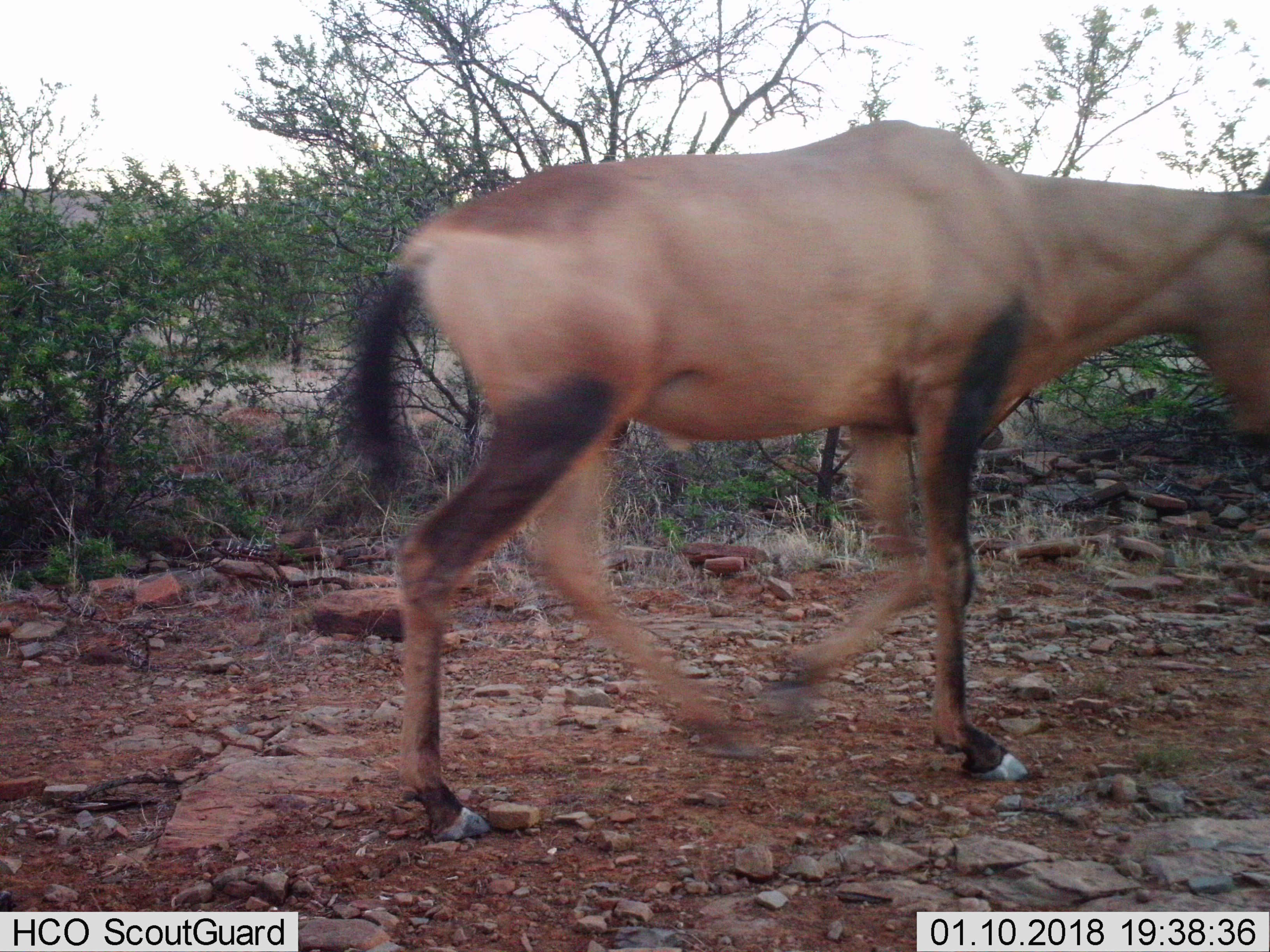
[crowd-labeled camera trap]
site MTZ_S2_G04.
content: unidentified animal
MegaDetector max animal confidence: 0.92